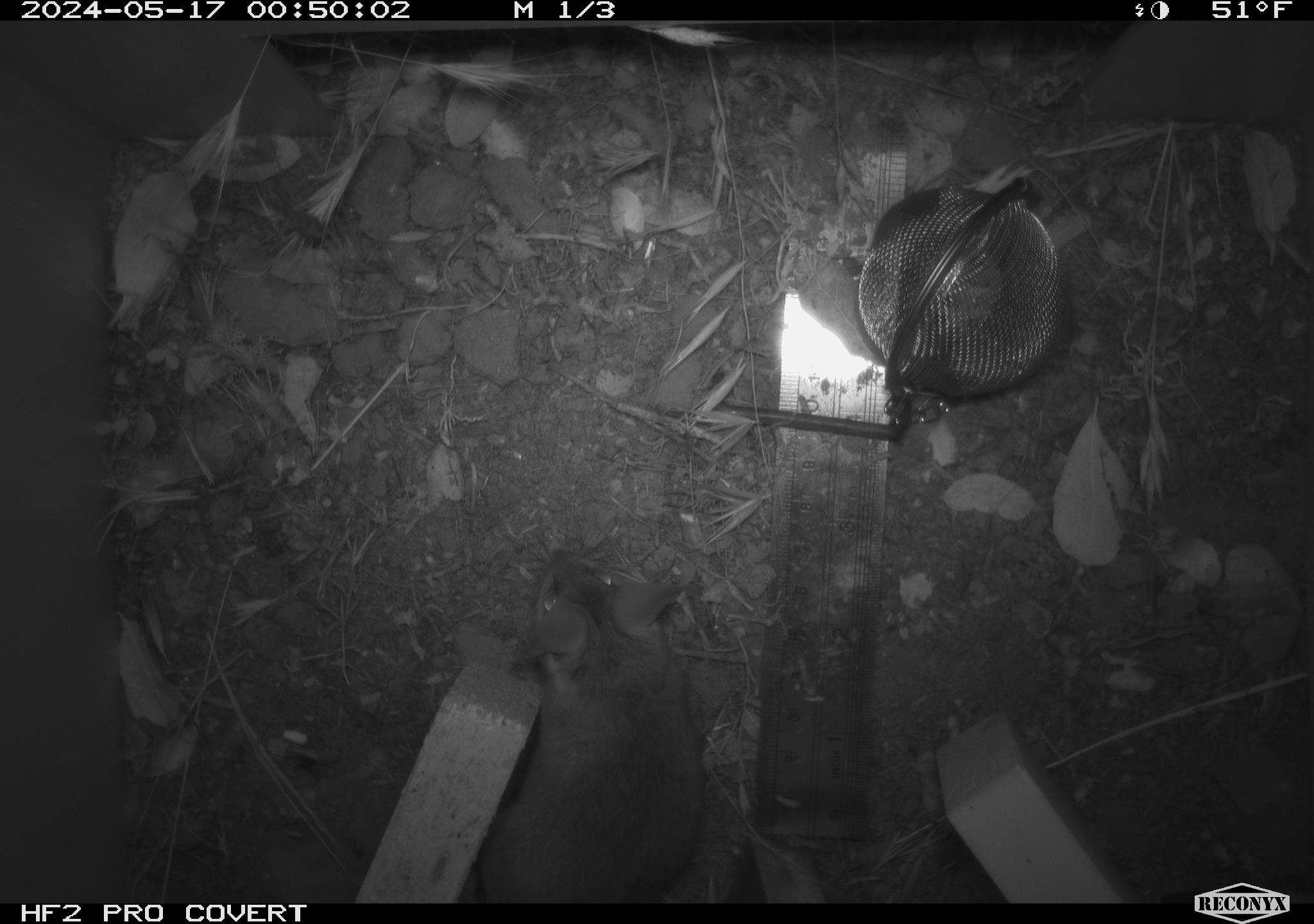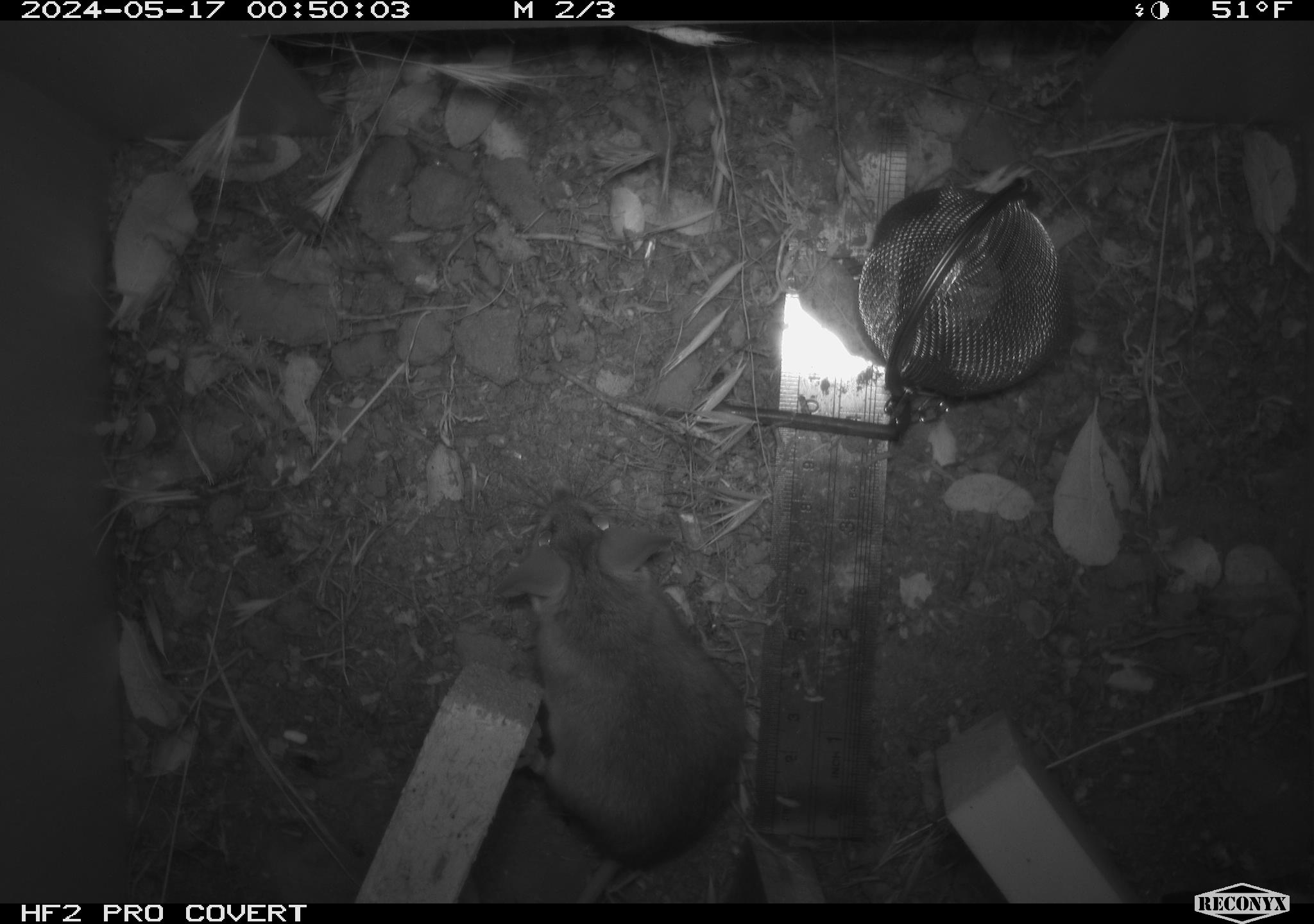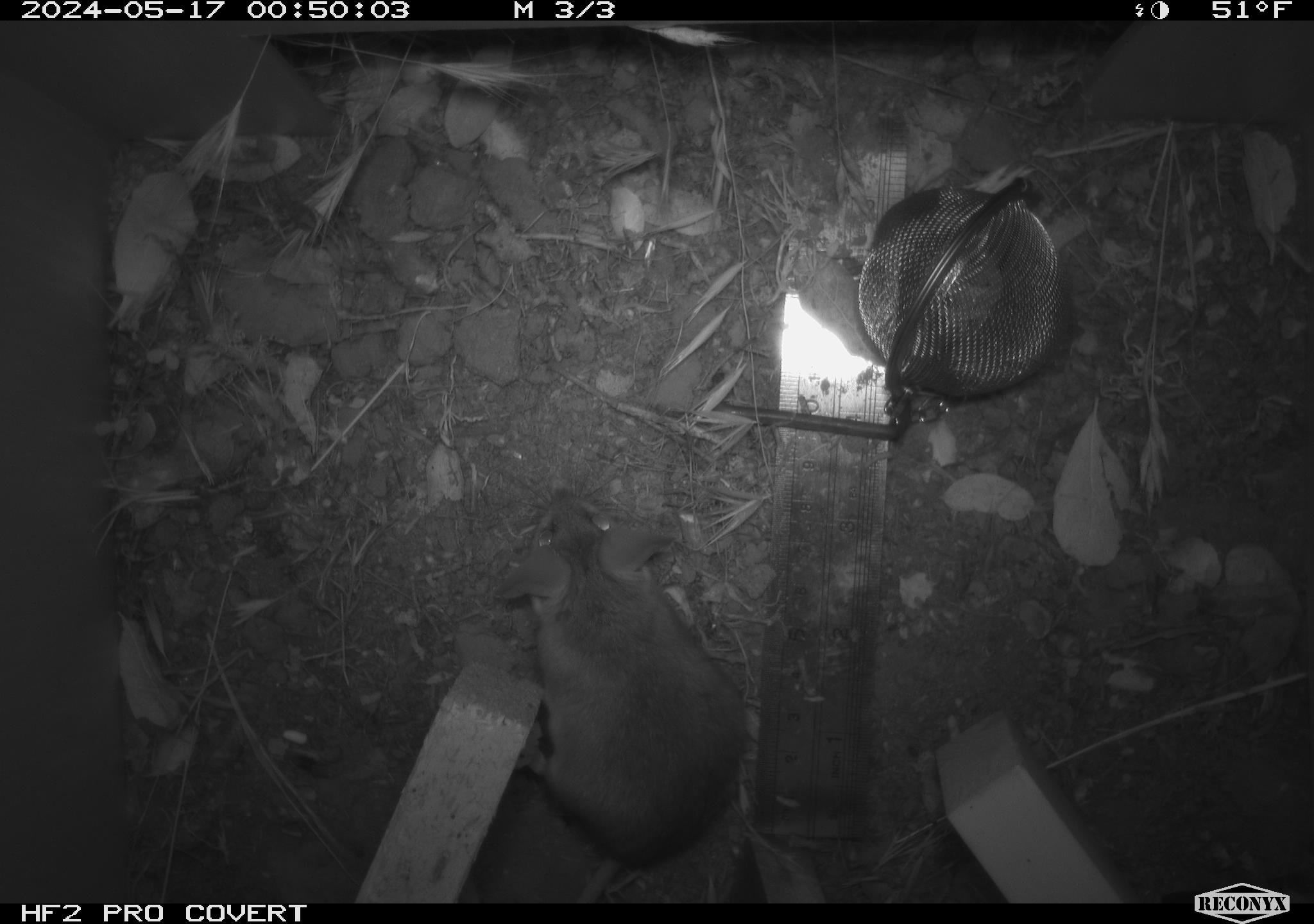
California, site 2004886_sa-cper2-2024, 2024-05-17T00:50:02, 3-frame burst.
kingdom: Animalia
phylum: Chordata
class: Mammalia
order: Rodentia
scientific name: Rodentia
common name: rodent